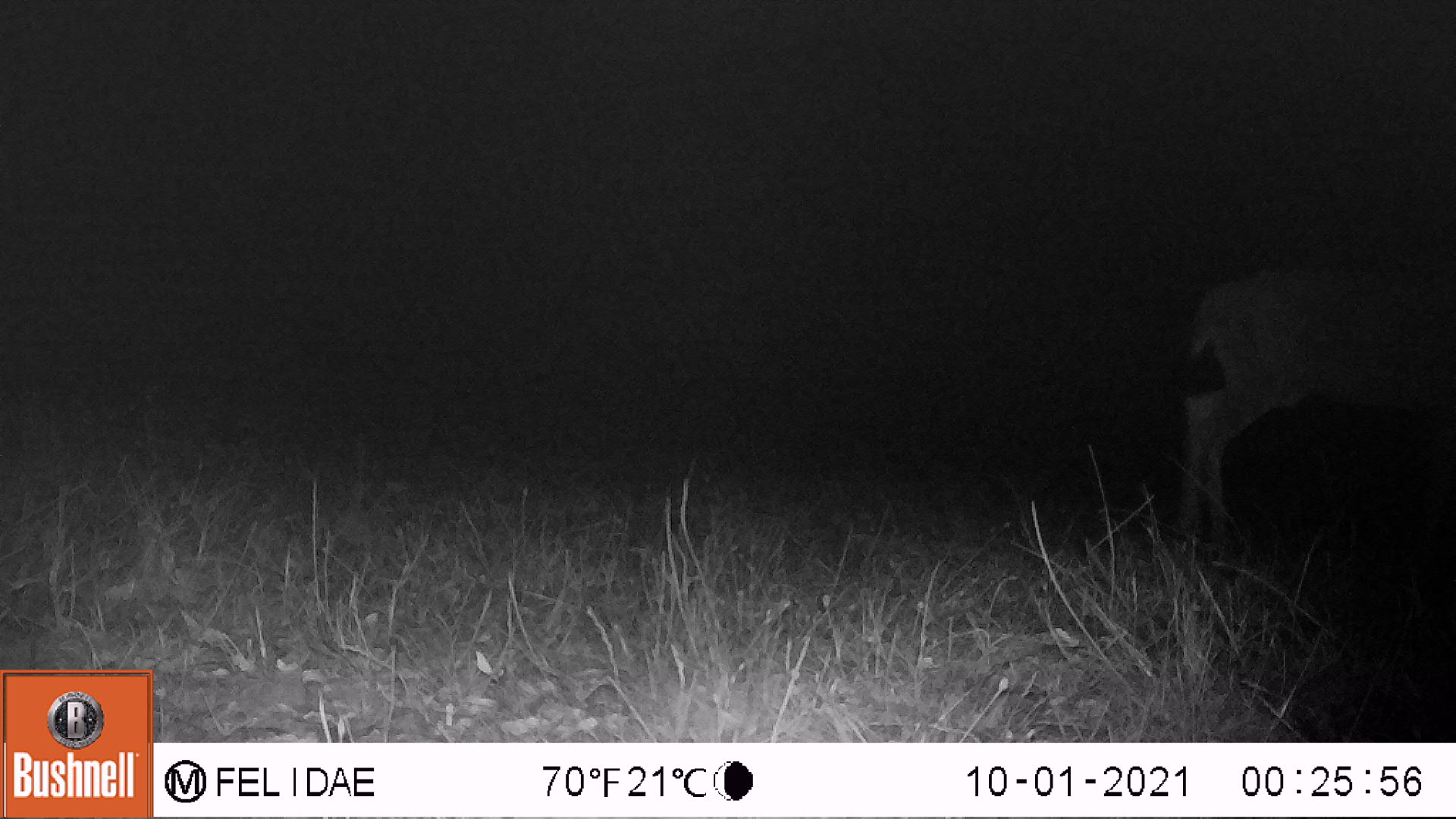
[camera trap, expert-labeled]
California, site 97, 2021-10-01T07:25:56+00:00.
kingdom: Animalia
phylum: Chordata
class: Mammalia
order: Artiodactyla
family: Cervidae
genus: Odocoileus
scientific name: Odocoileus hemionus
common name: mule deer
Mule deer (Odocoileus hemionus).